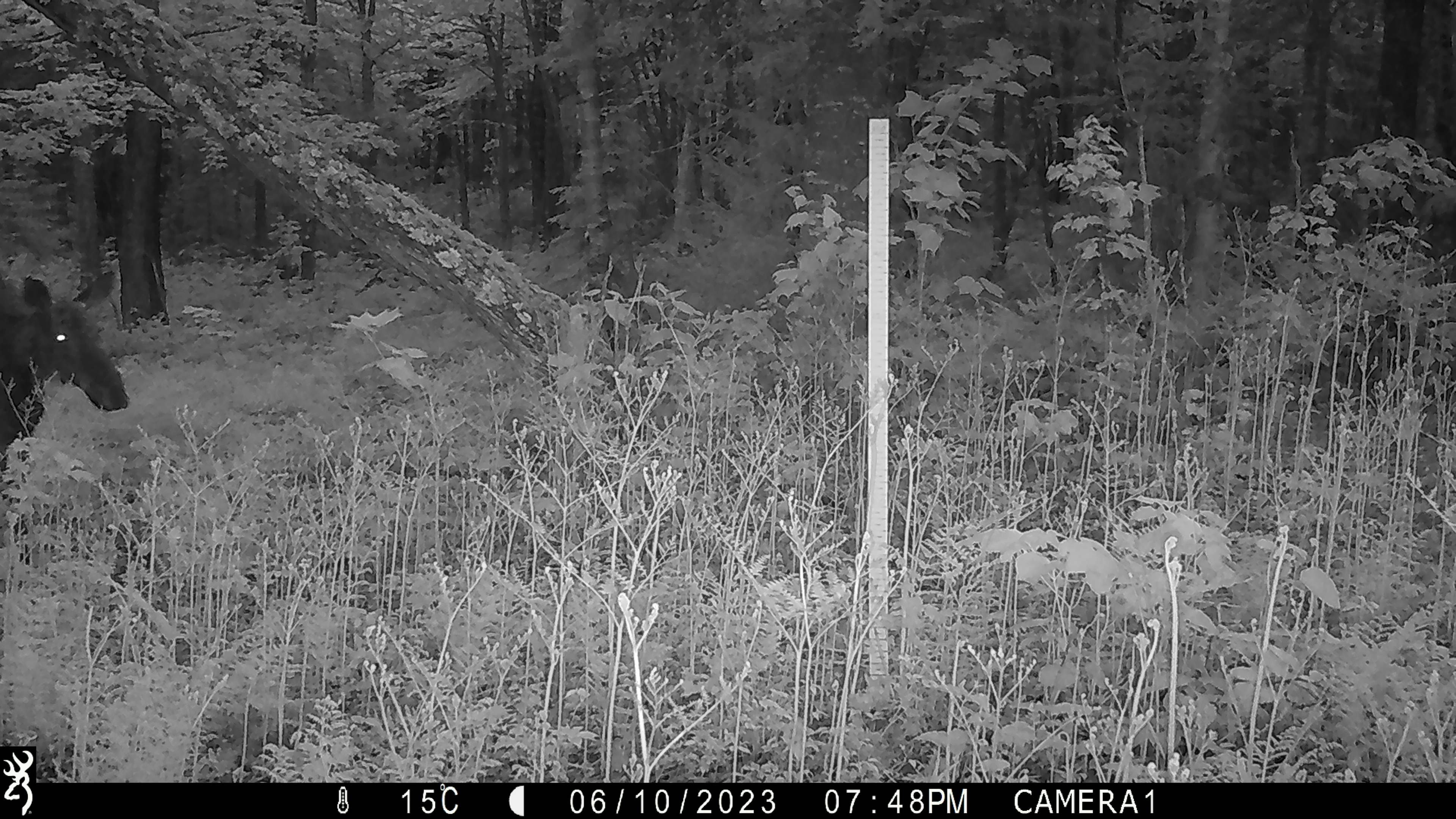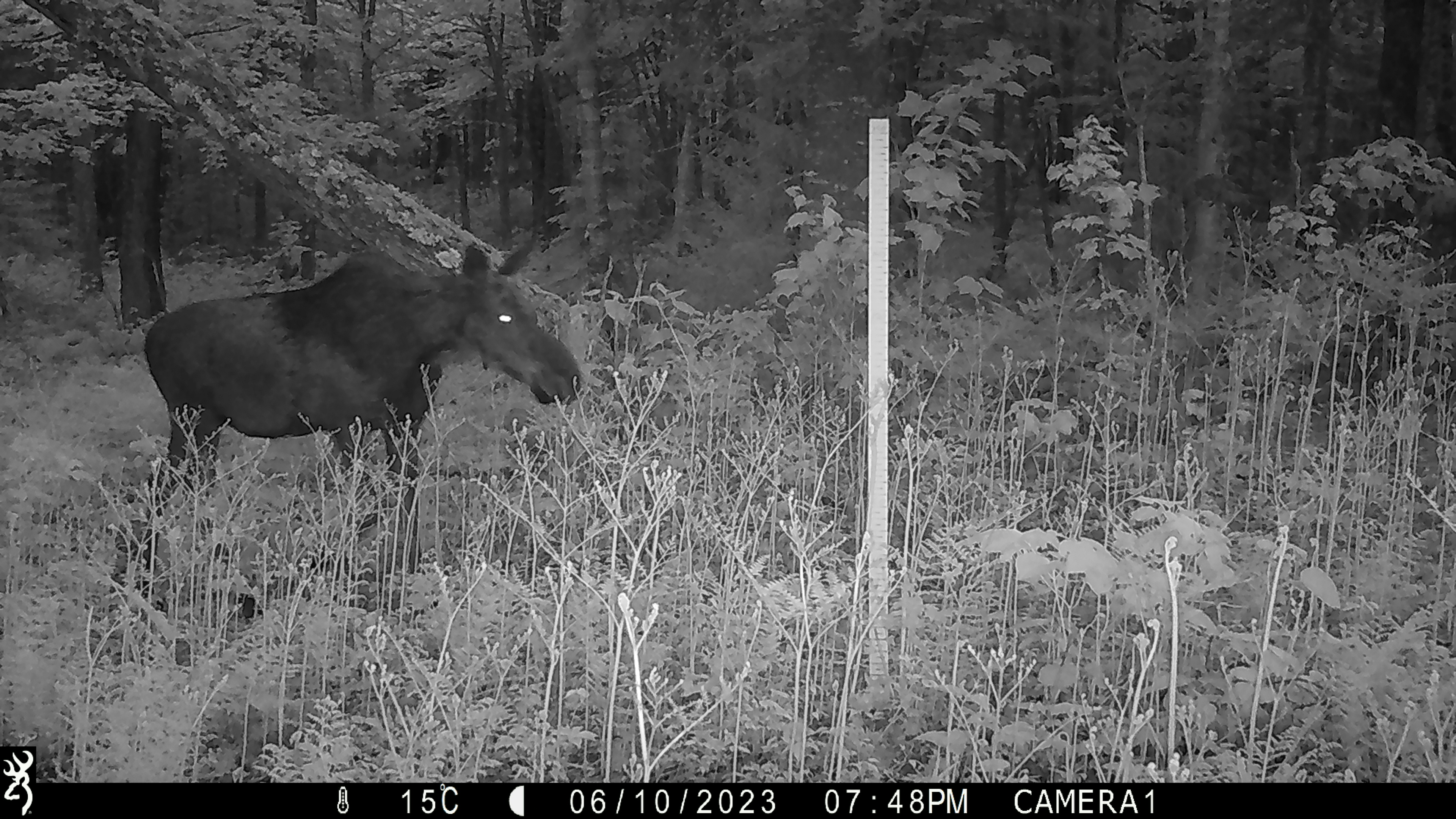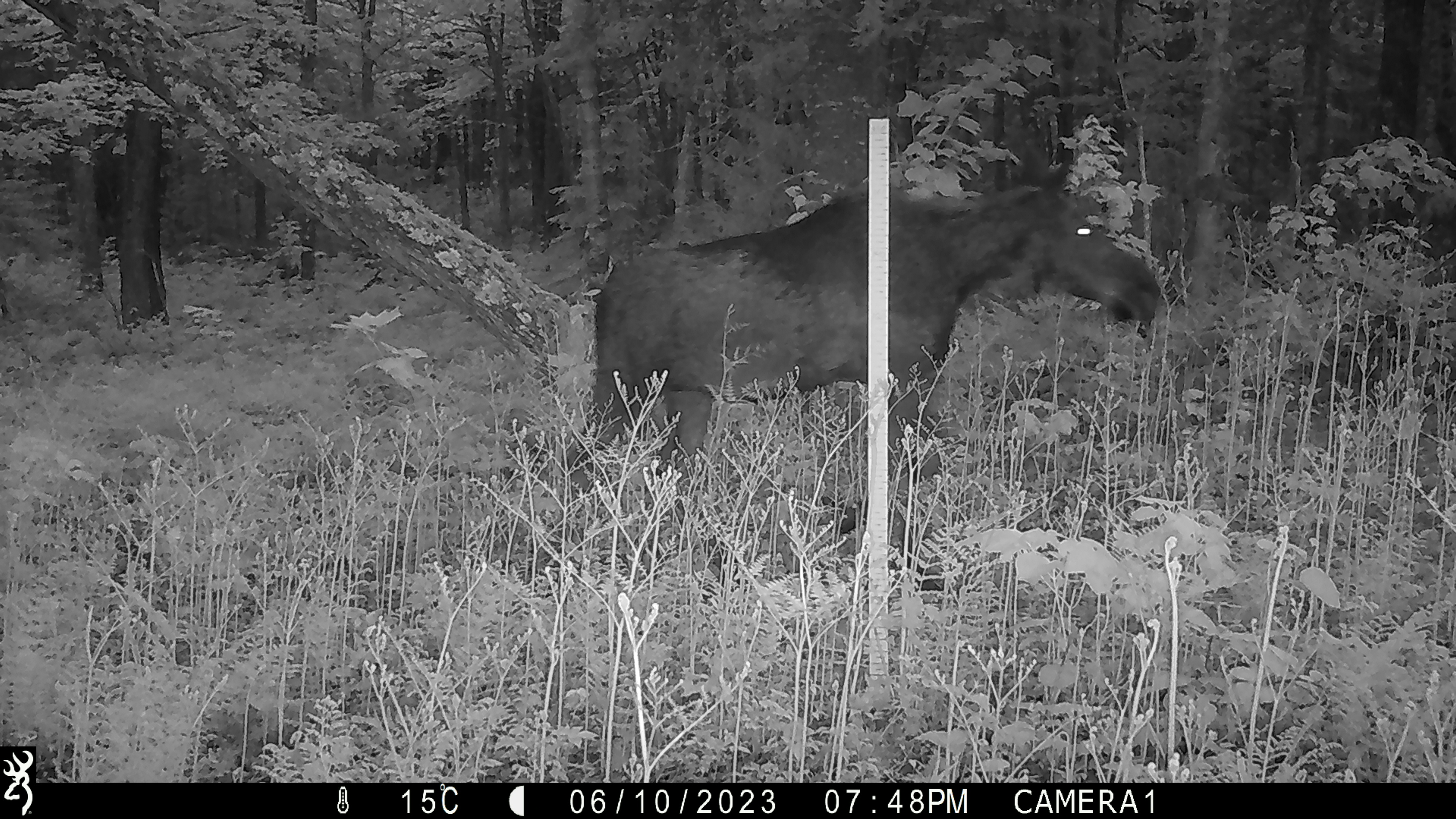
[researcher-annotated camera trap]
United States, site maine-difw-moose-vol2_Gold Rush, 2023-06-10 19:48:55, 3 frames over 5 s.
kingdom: Animalia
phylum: Chordata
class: Mammalia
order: Artiodactyla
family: Cervidae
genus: Alces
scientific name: Alces alces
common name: moose